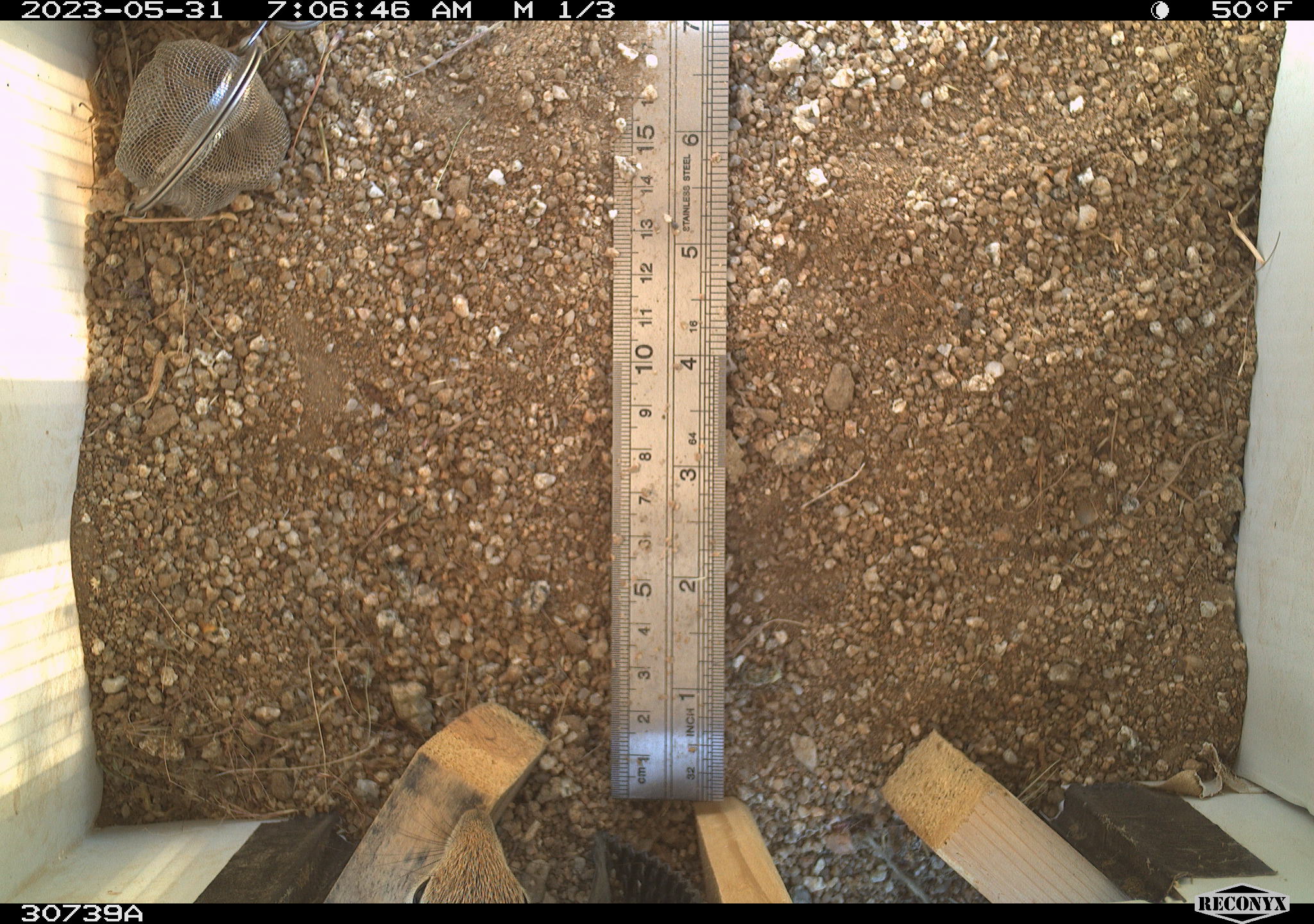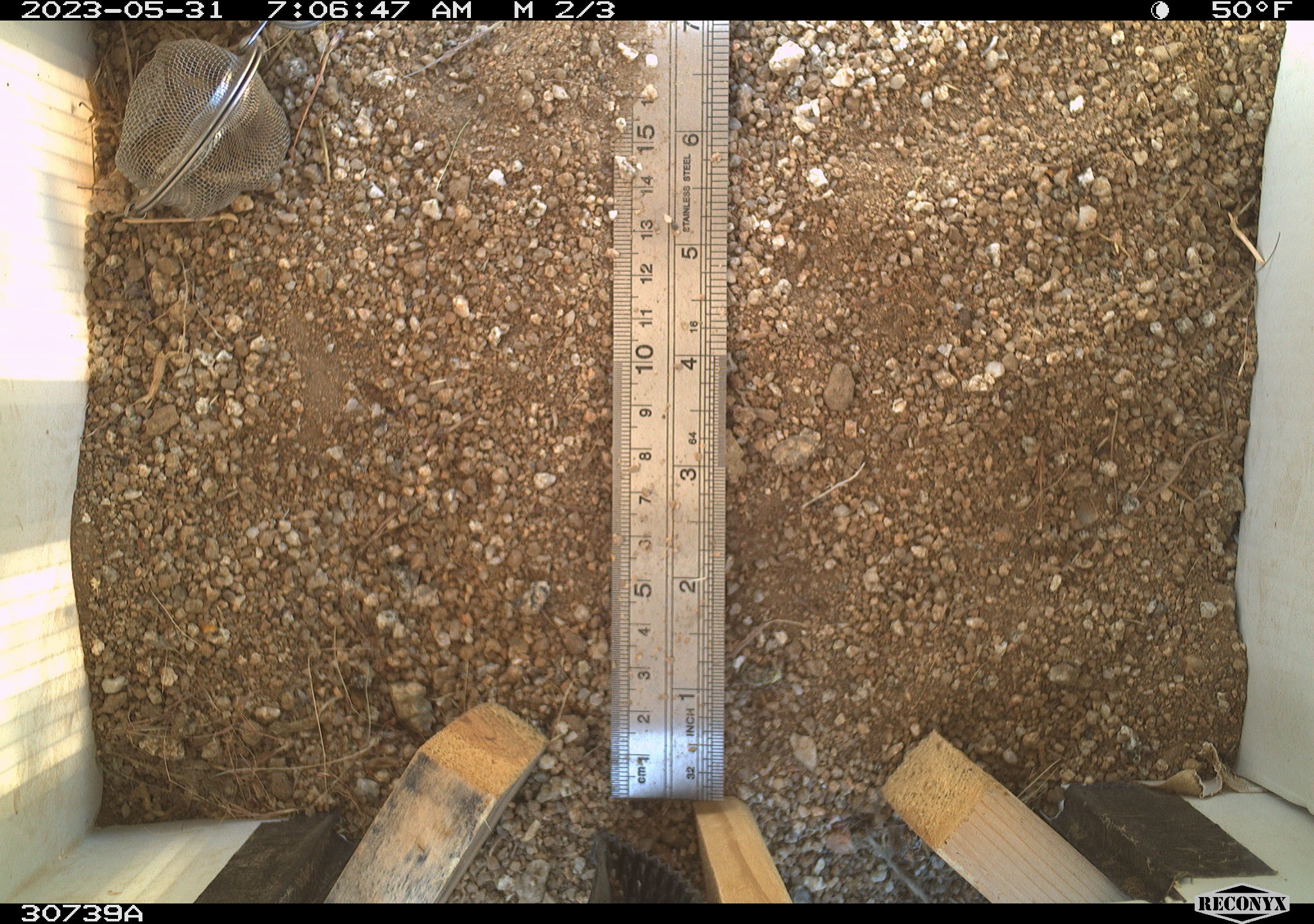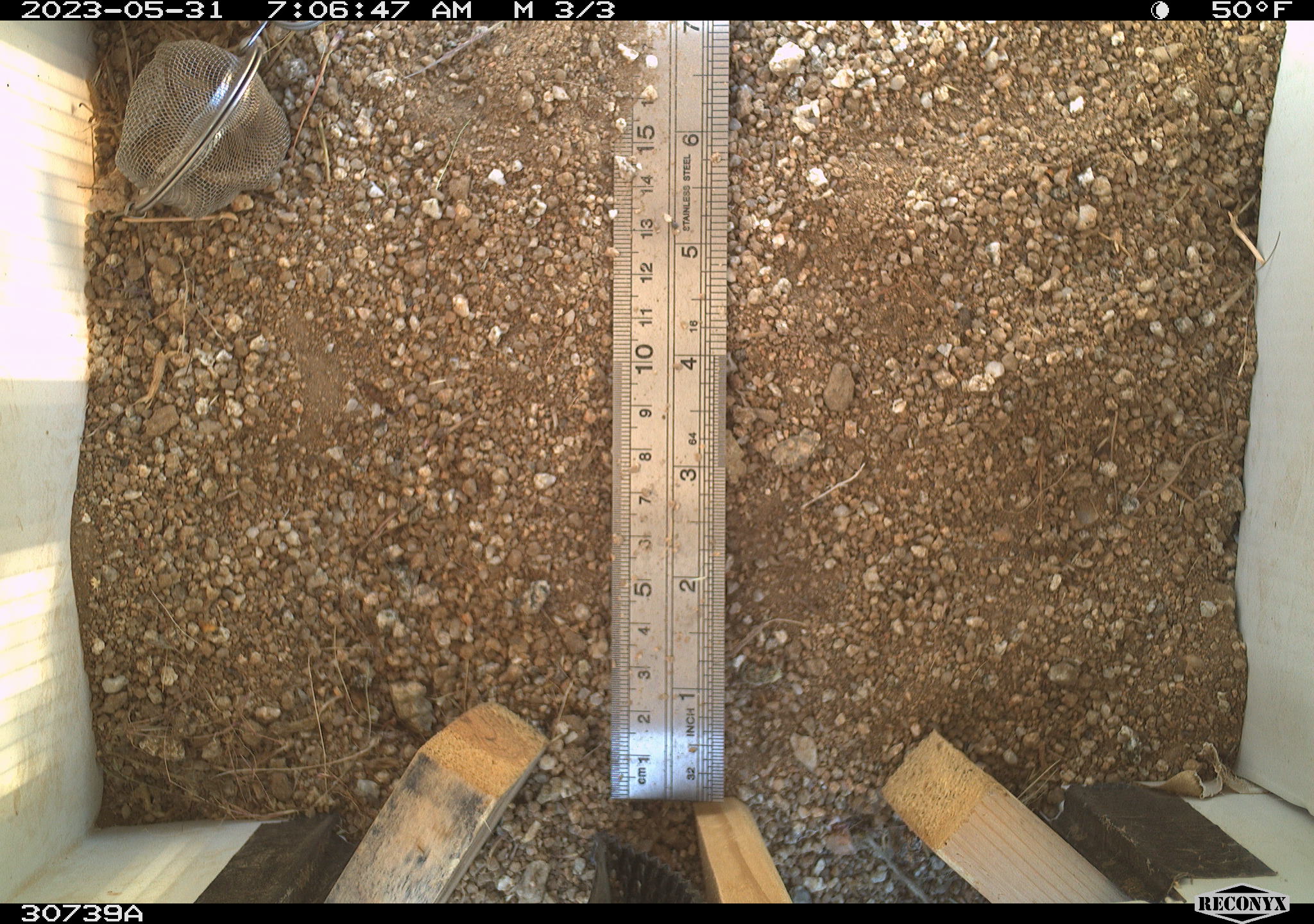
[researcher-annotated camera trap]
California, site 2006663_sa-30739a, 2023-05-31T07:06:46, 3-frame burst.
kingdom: Animalia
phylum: Chordata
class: Mammalia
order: Rodentia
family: Sciuridae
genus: Ammospermophilus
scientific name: Ammospermophilus leucurus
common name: white-tailed antelope squirrel